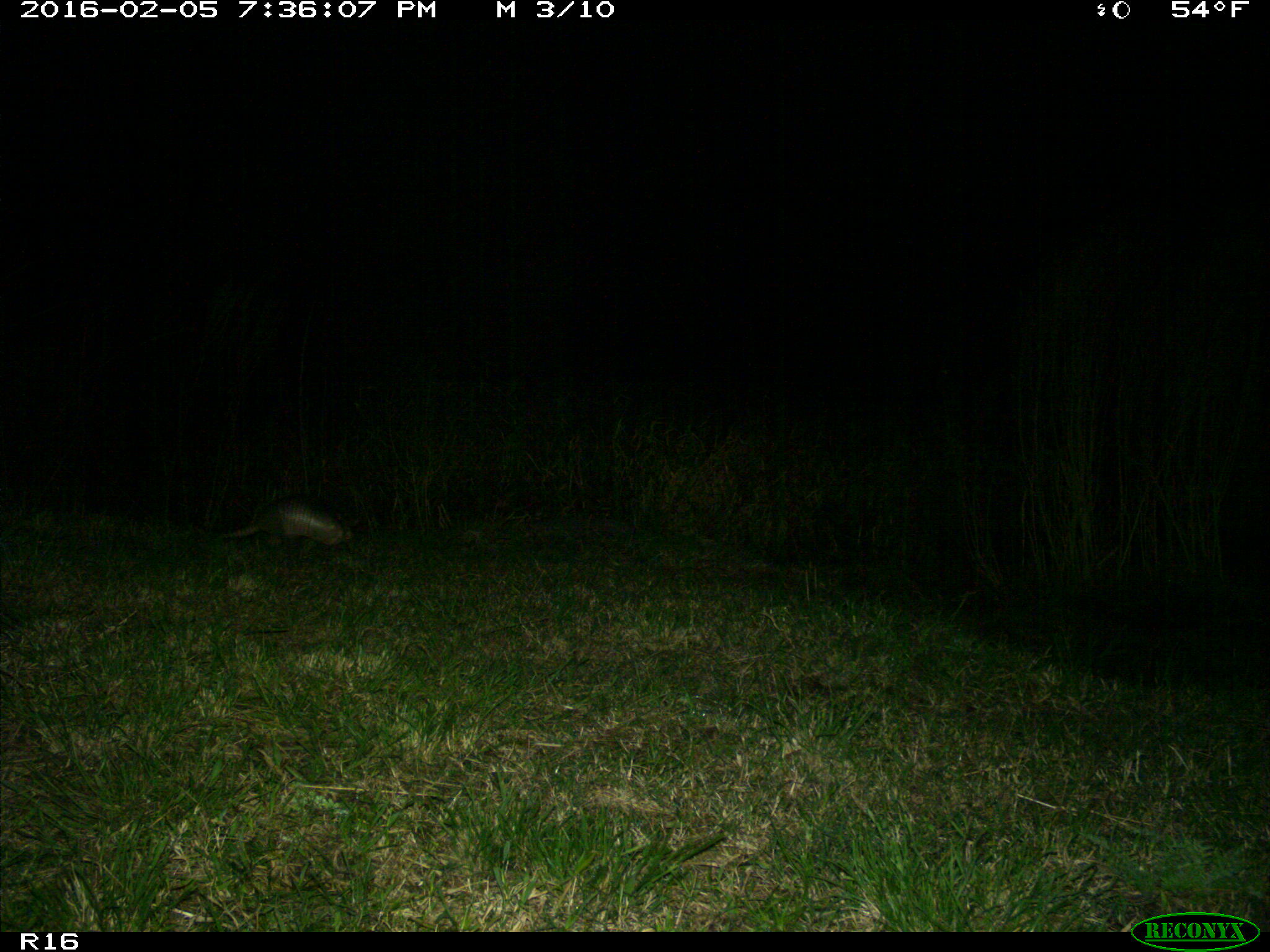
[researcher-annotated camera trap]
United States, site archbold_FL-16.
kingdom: Animalia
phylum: Chordata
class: Mammalia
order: Cingulata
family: Dasypodidae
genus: Dasypus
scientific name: Dasypus novemcinctus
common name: nine-banded armadillo